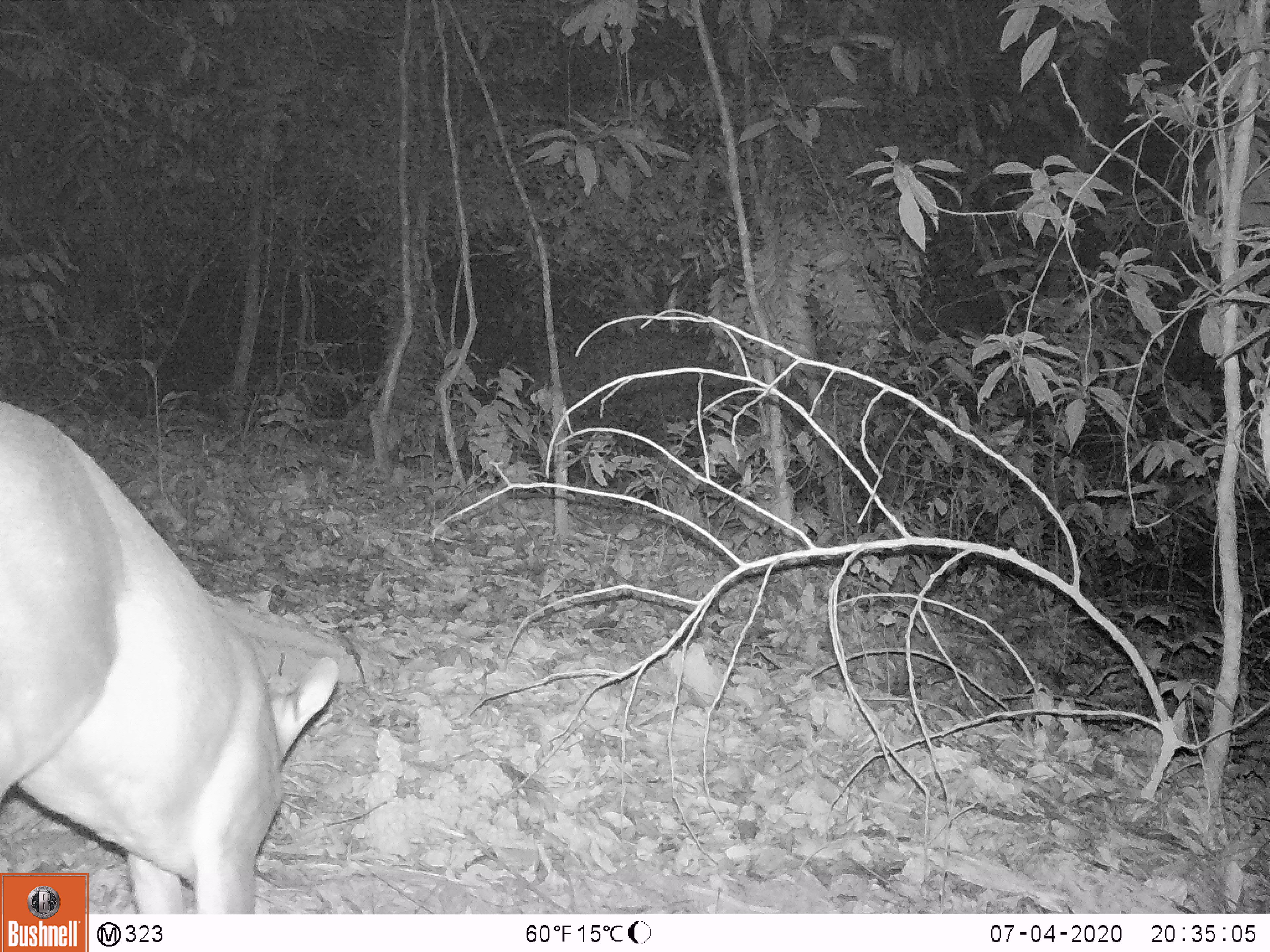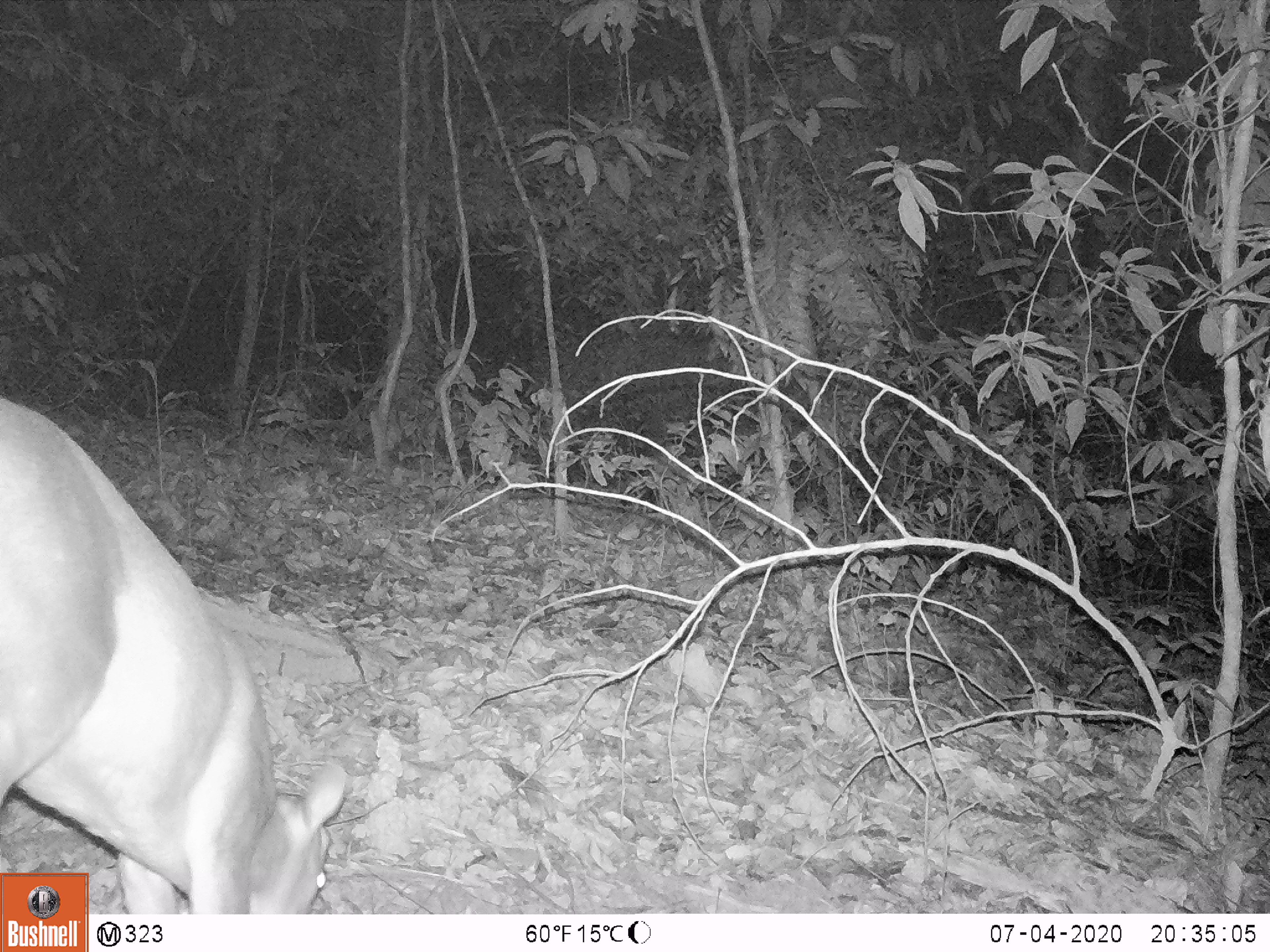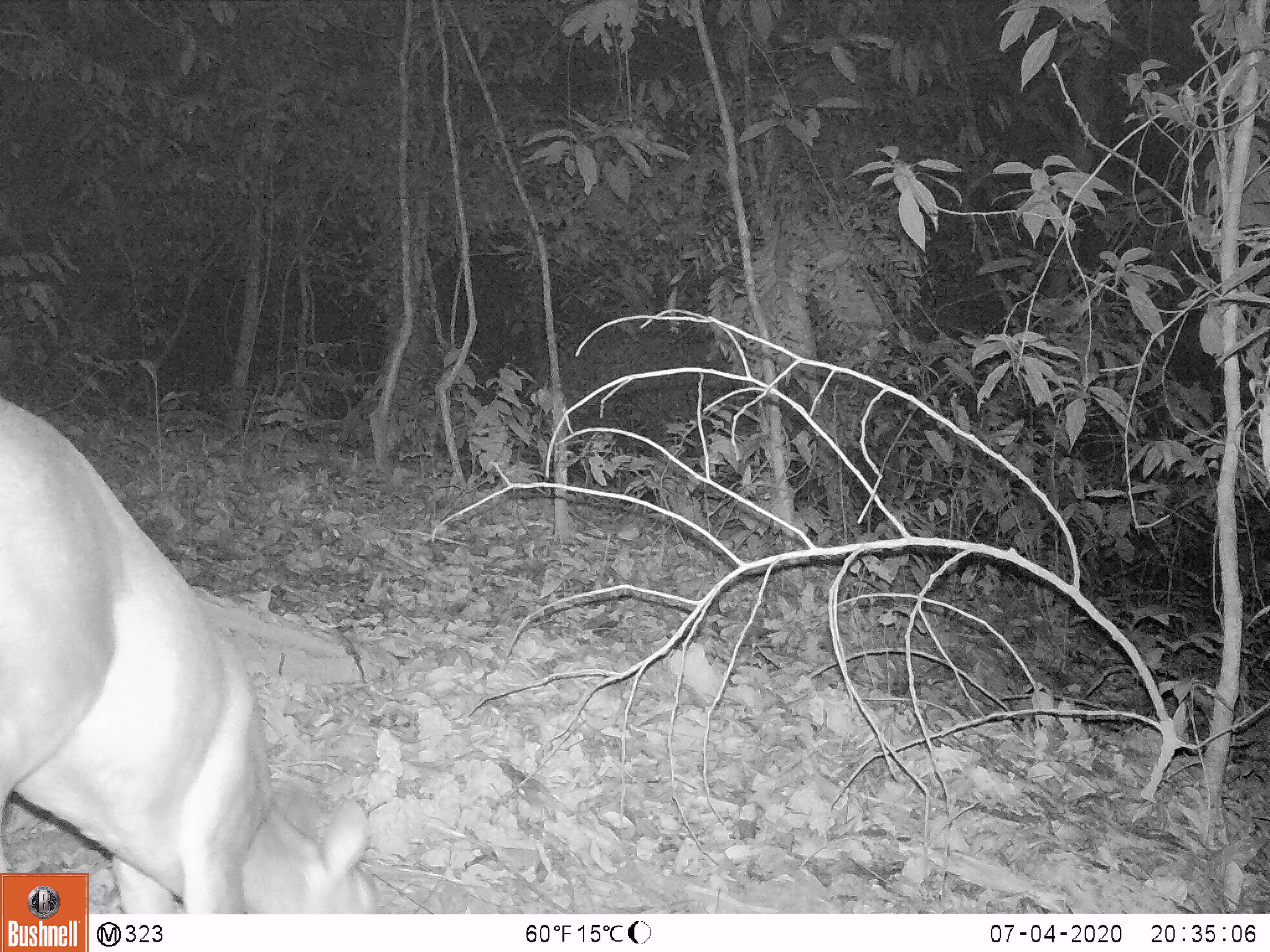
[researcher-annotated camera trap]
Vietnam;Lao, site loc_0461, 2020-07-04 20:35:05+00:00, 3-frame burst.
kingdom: Animalia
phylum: Chordata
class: Mammalia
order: Artiodactyla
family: Cervidae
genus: Muntiacus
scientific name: Muntiacus rooseveltorum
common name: roosevelt's muntjac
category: roosevelts muntjac group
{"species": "roosevelts muntjac group (roosevelt's muntjac) (Muntiacus rooseveltorum)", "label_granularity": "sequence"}